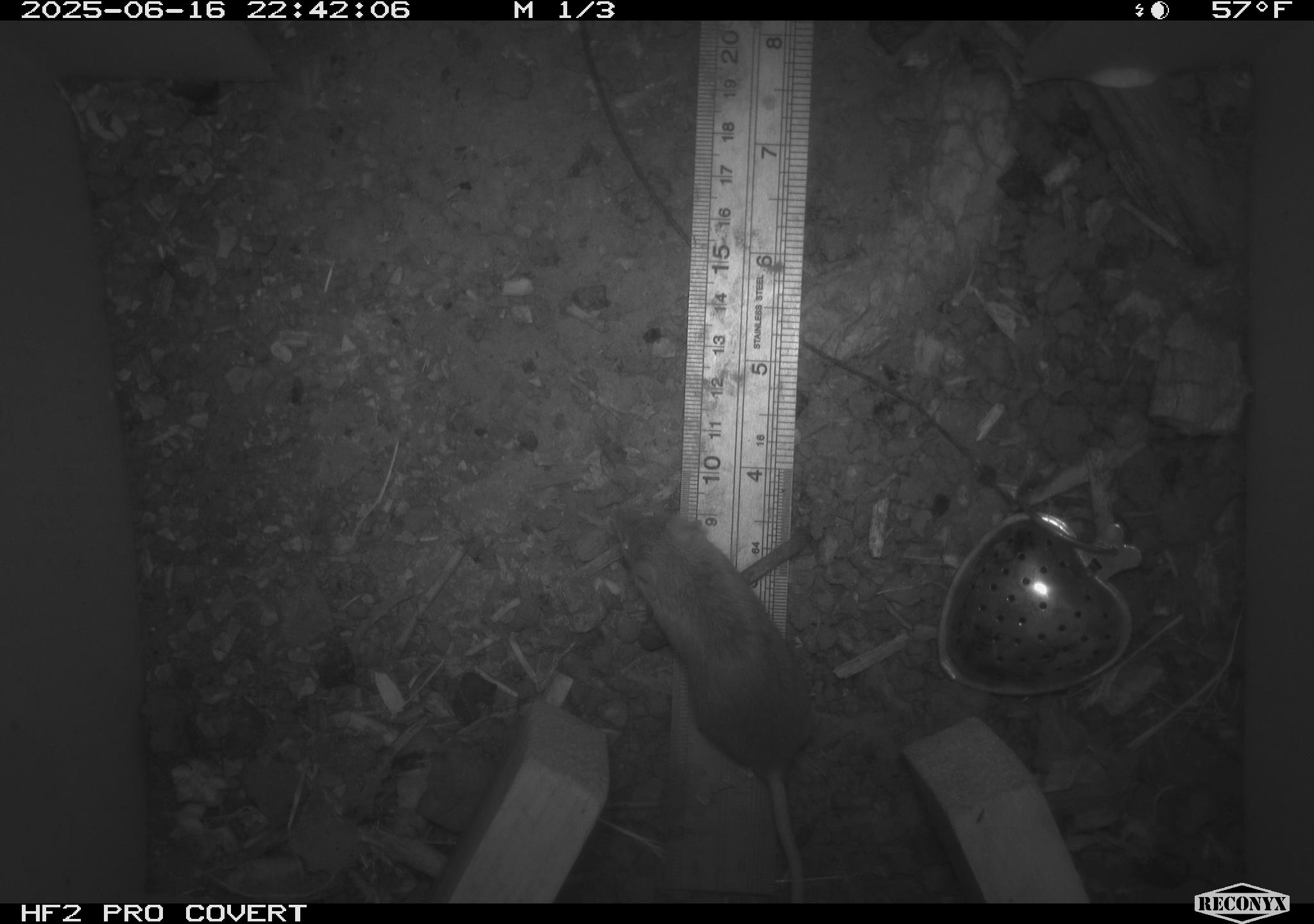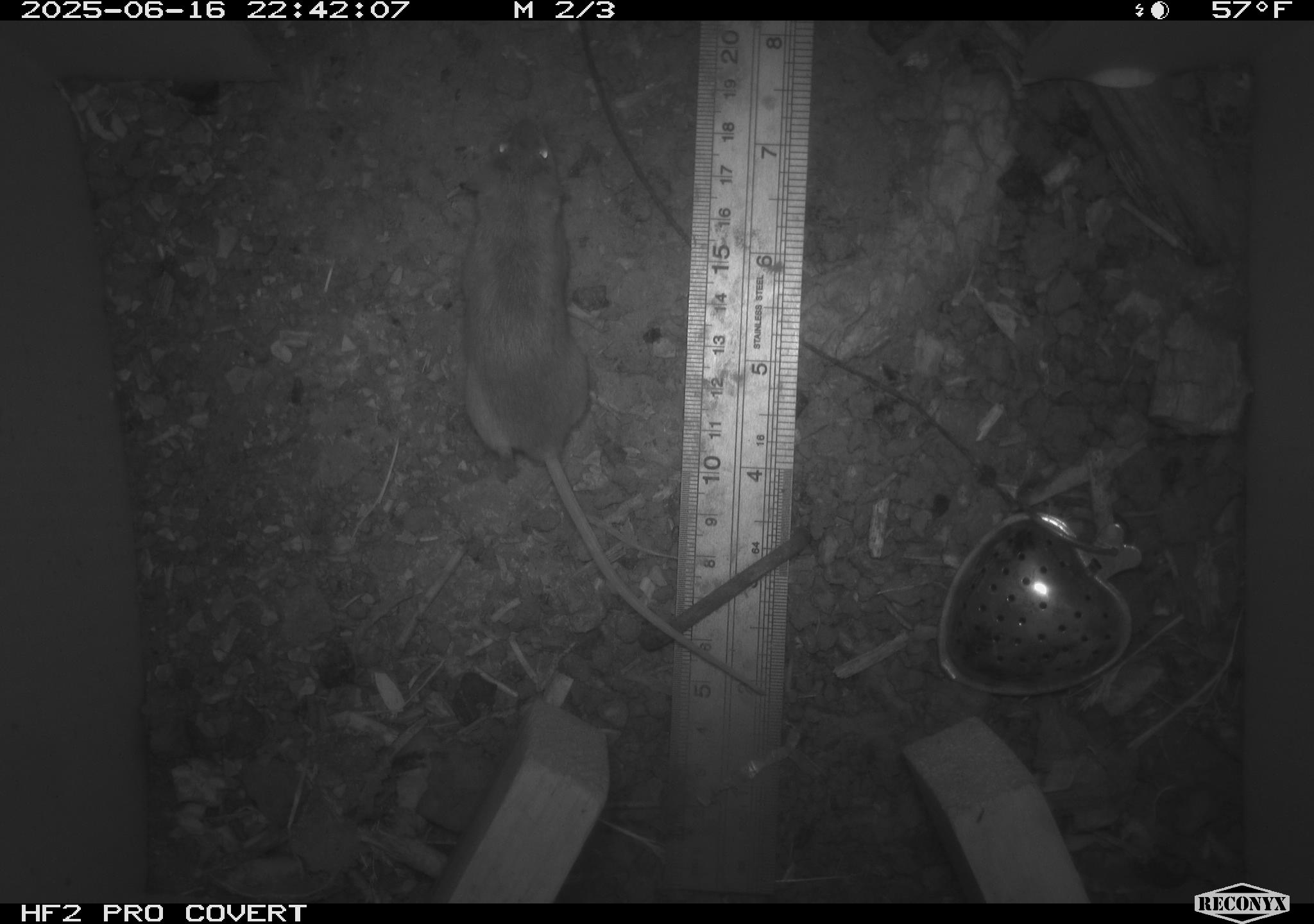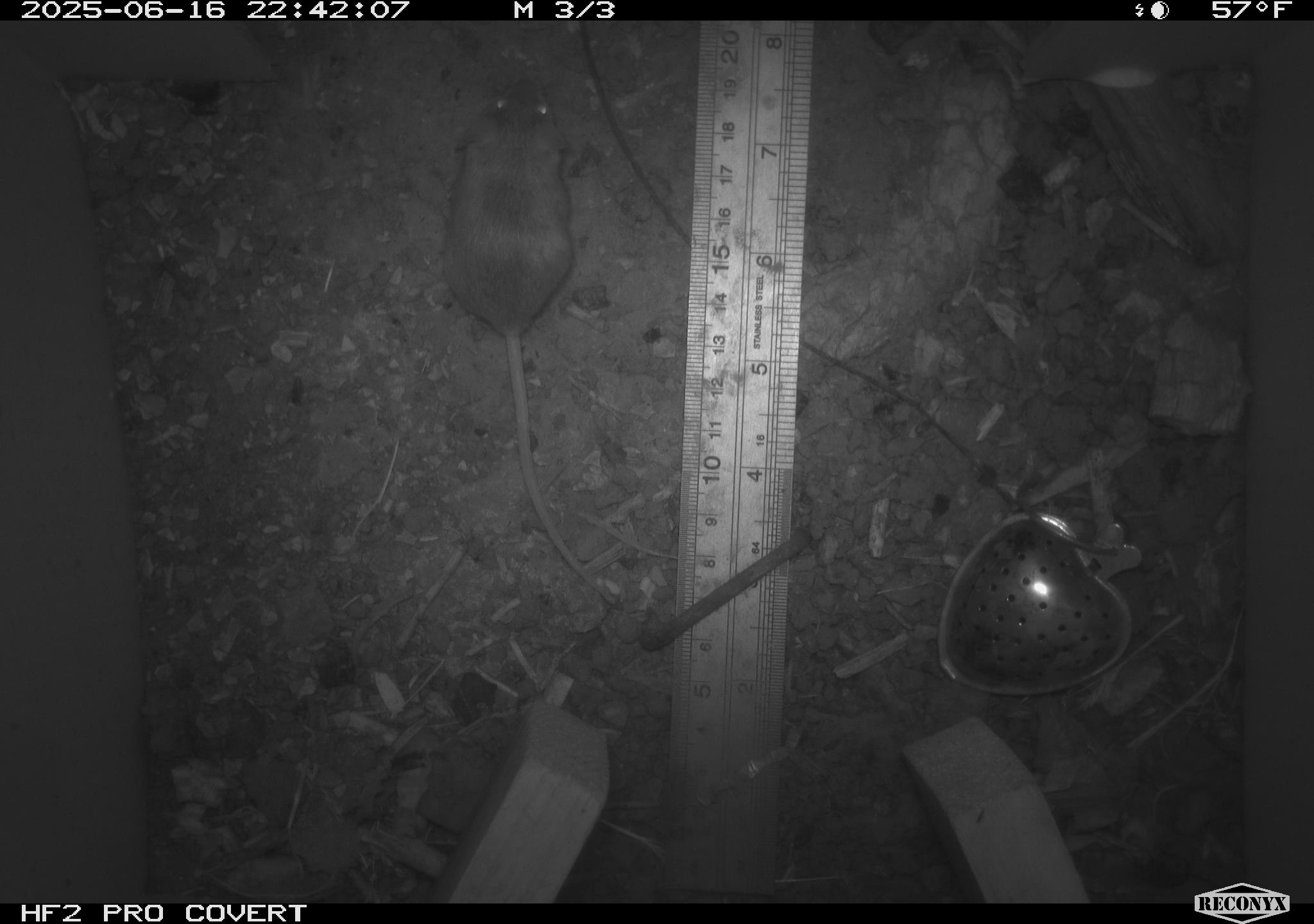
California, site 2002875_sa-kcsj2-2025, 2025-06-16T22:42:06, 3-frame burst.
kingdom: Animalia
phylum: Chordata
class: Mammalia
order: Rodentia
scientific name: Rodentia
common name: rodent